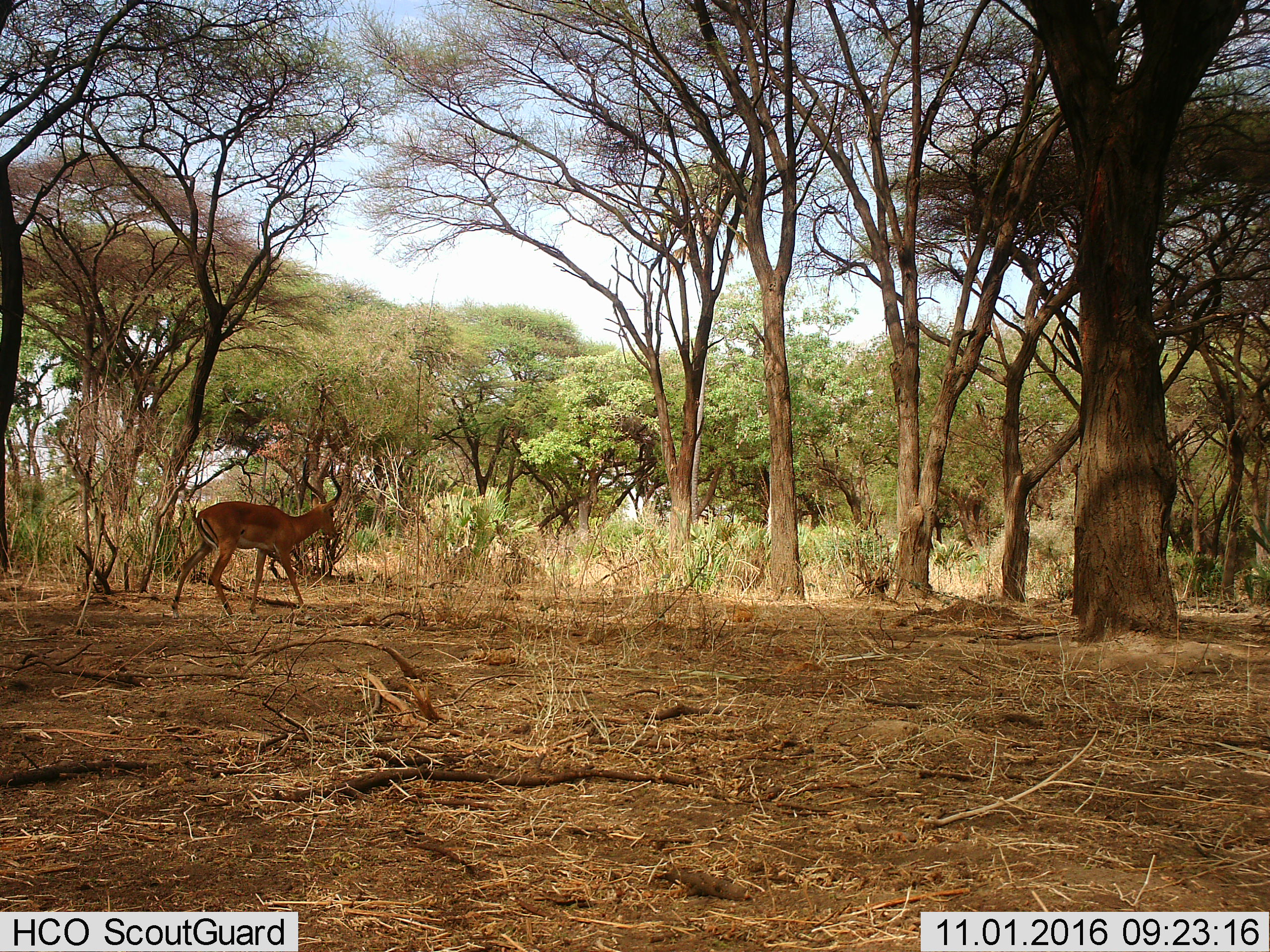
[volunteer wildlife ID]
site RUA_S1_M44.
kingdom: Animalia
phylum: Chordata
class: Mammalia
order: Artiodactyla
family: Bovidae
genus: Aepyceros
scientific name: Aepyceros melampus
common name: impala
Impala (Aepyceros melampus), count 1. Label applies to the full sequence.